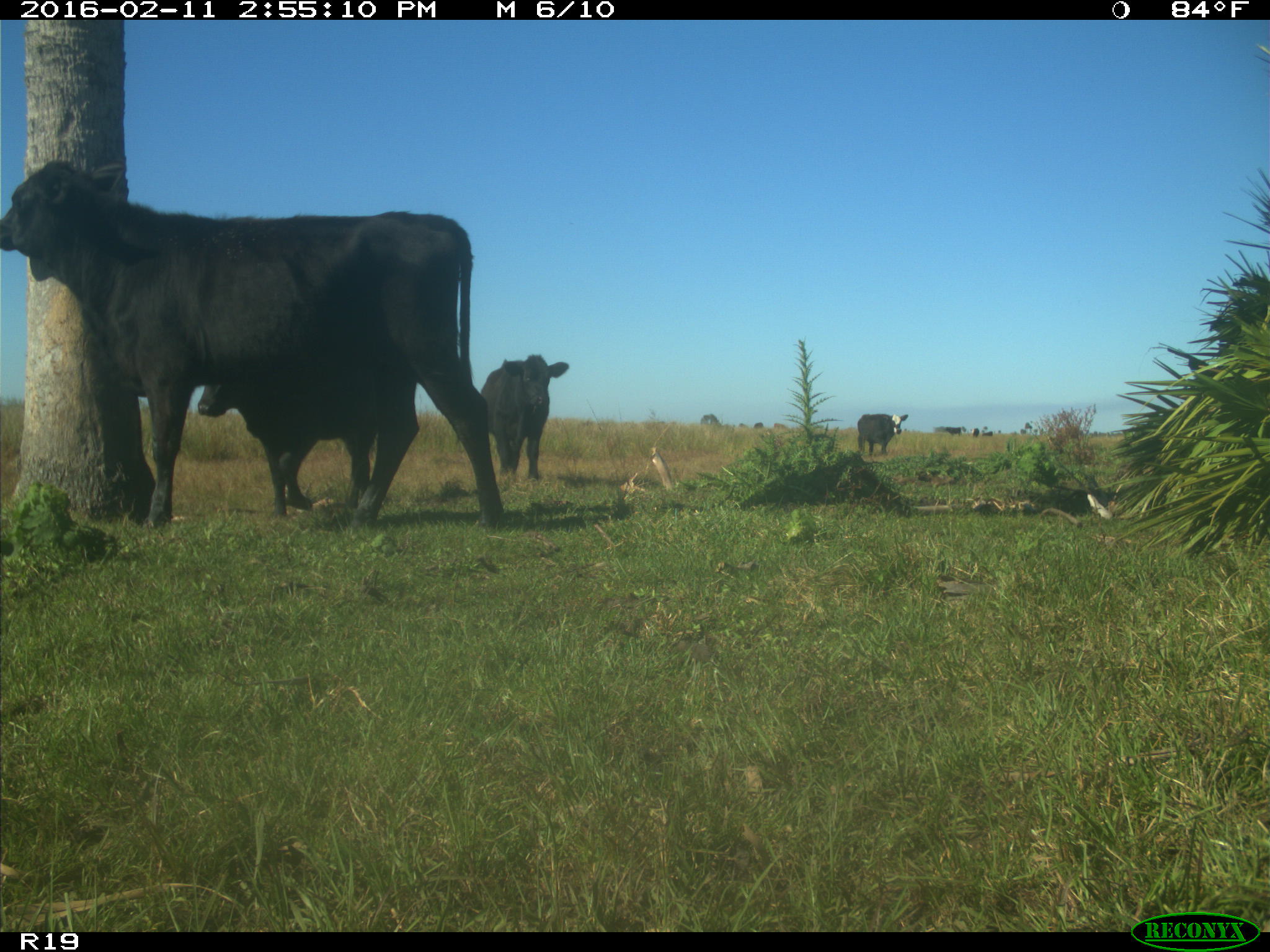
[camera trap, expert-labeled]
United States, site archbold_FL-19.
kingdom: Animalia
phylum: Chordata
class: Mammalia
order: Artiodactyla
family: Bovidae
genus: Bos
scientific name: Bos taurus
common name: domestic cow